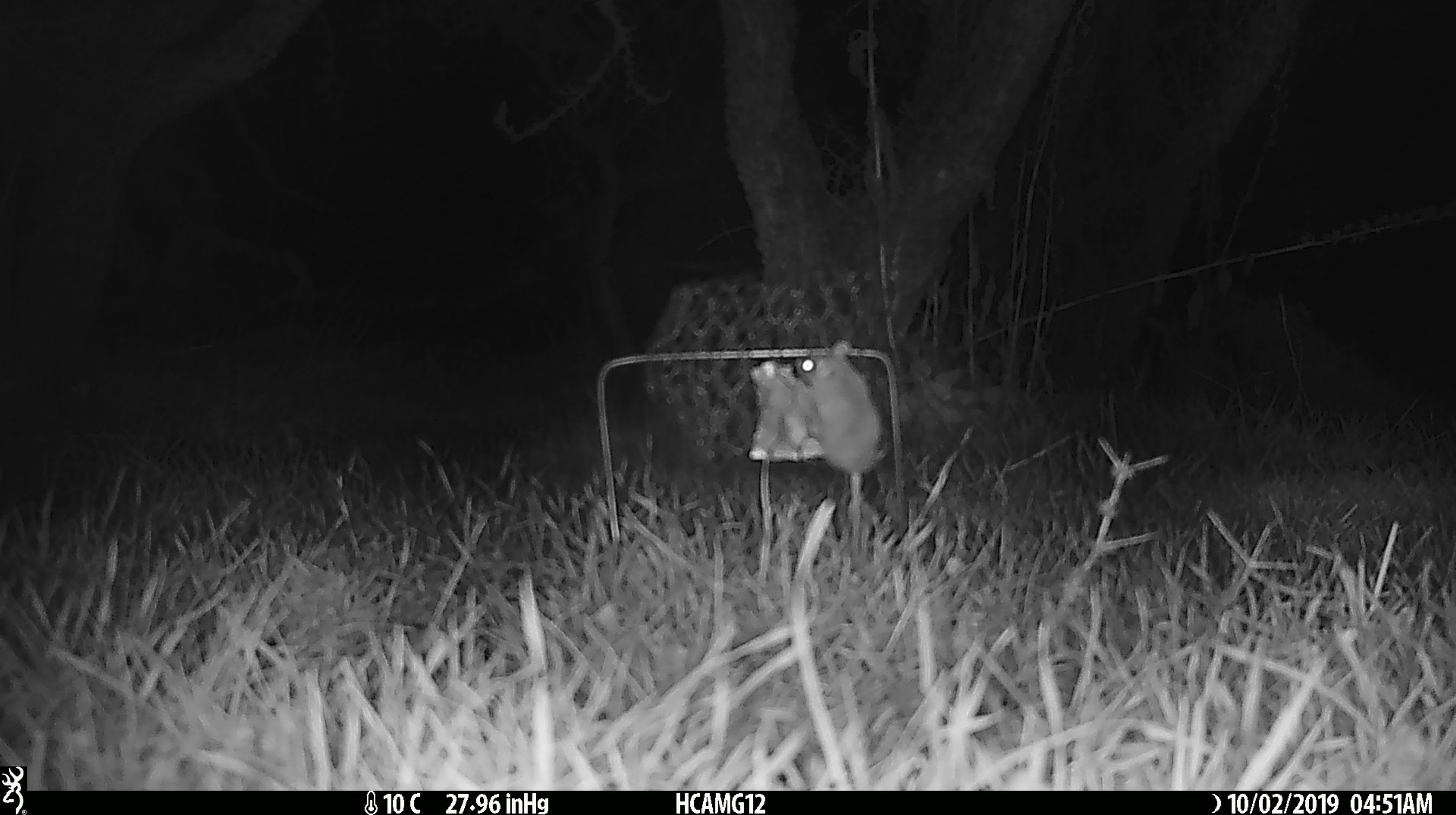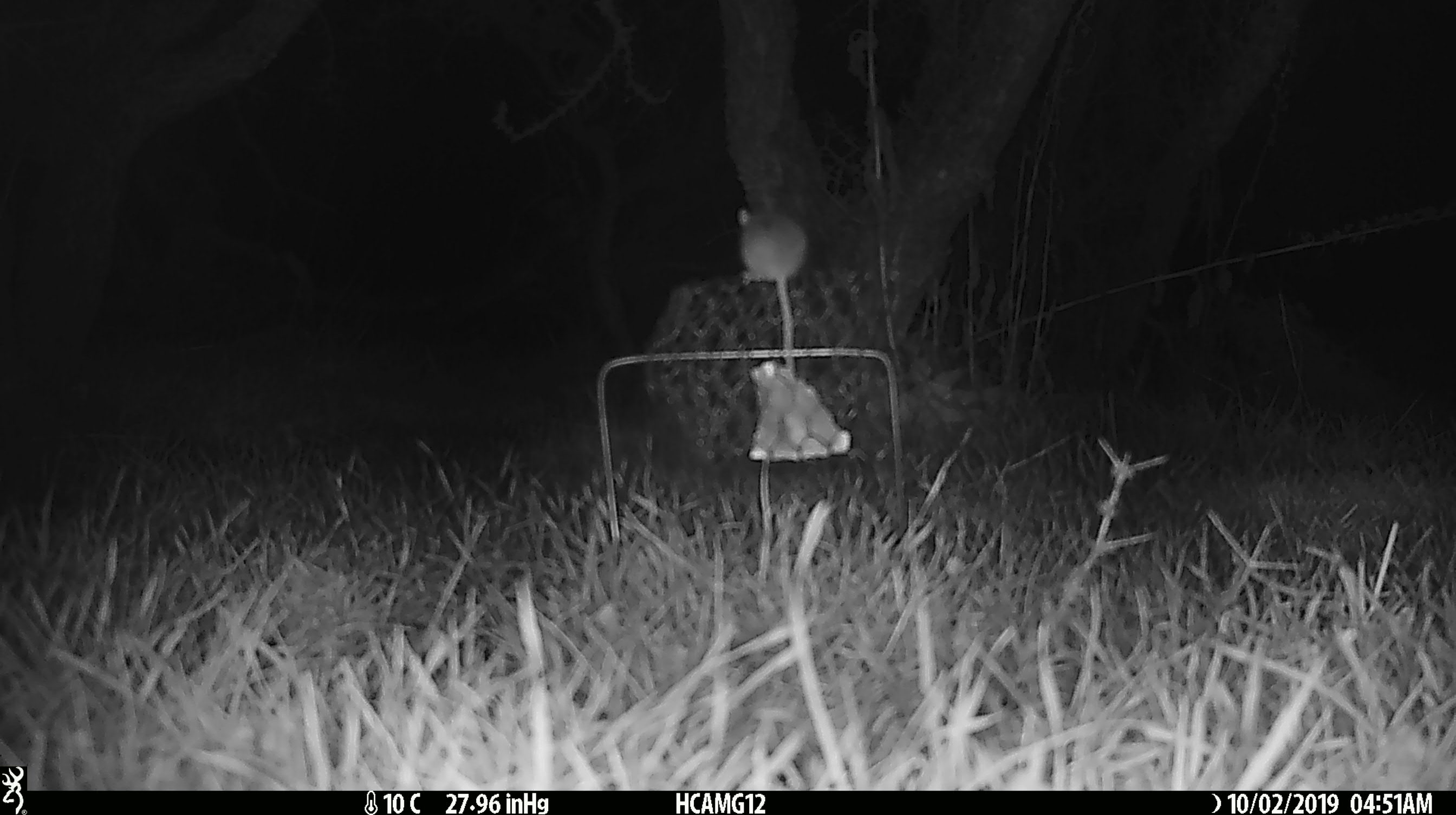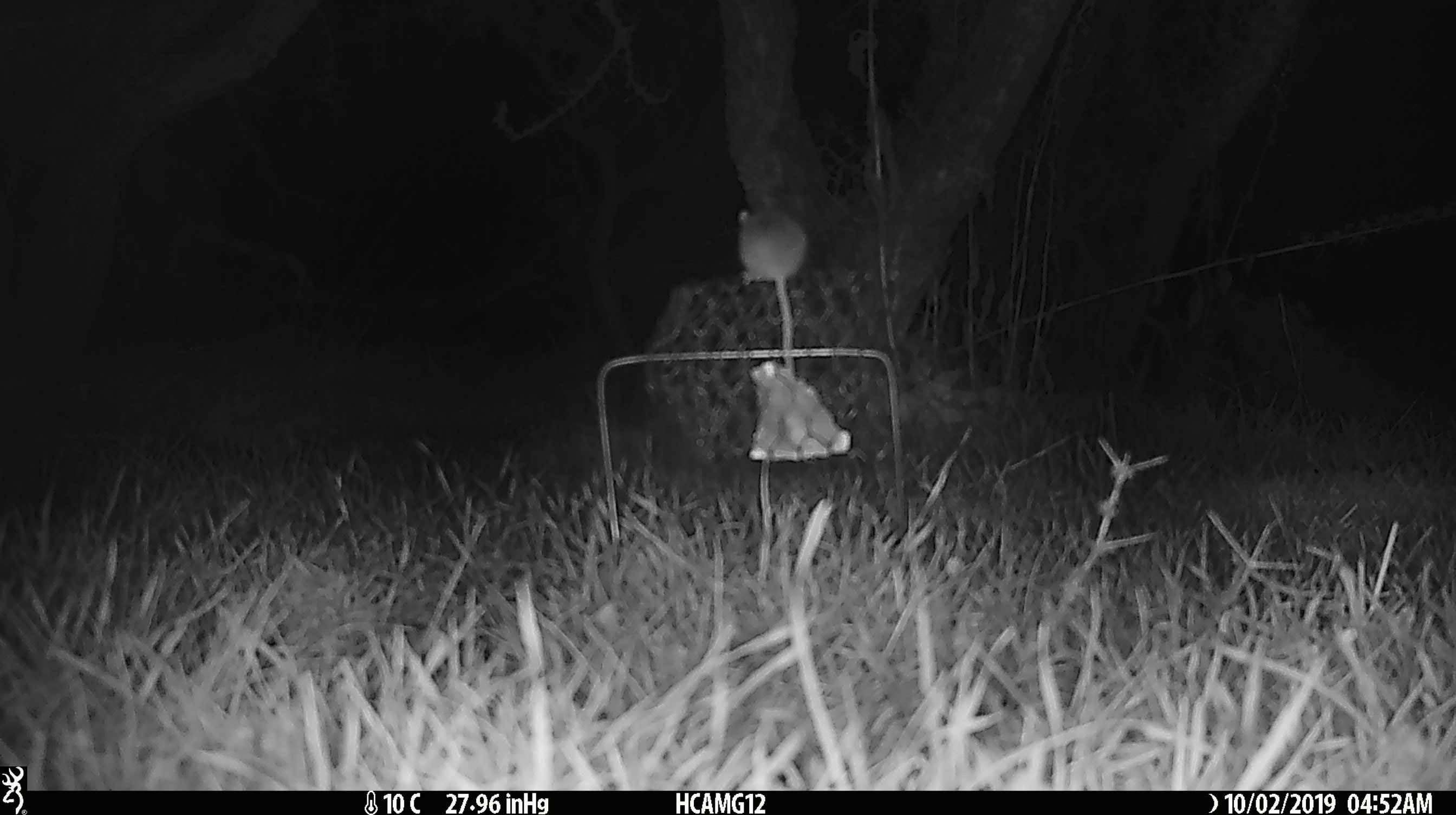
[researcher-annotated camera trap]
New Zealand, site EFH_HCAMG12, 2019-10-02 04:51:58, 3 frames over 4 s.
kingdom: Animalia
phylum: Chordata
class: Mammalia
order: Rodentia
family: Muridae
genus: Mus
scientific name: Mus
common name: mouse